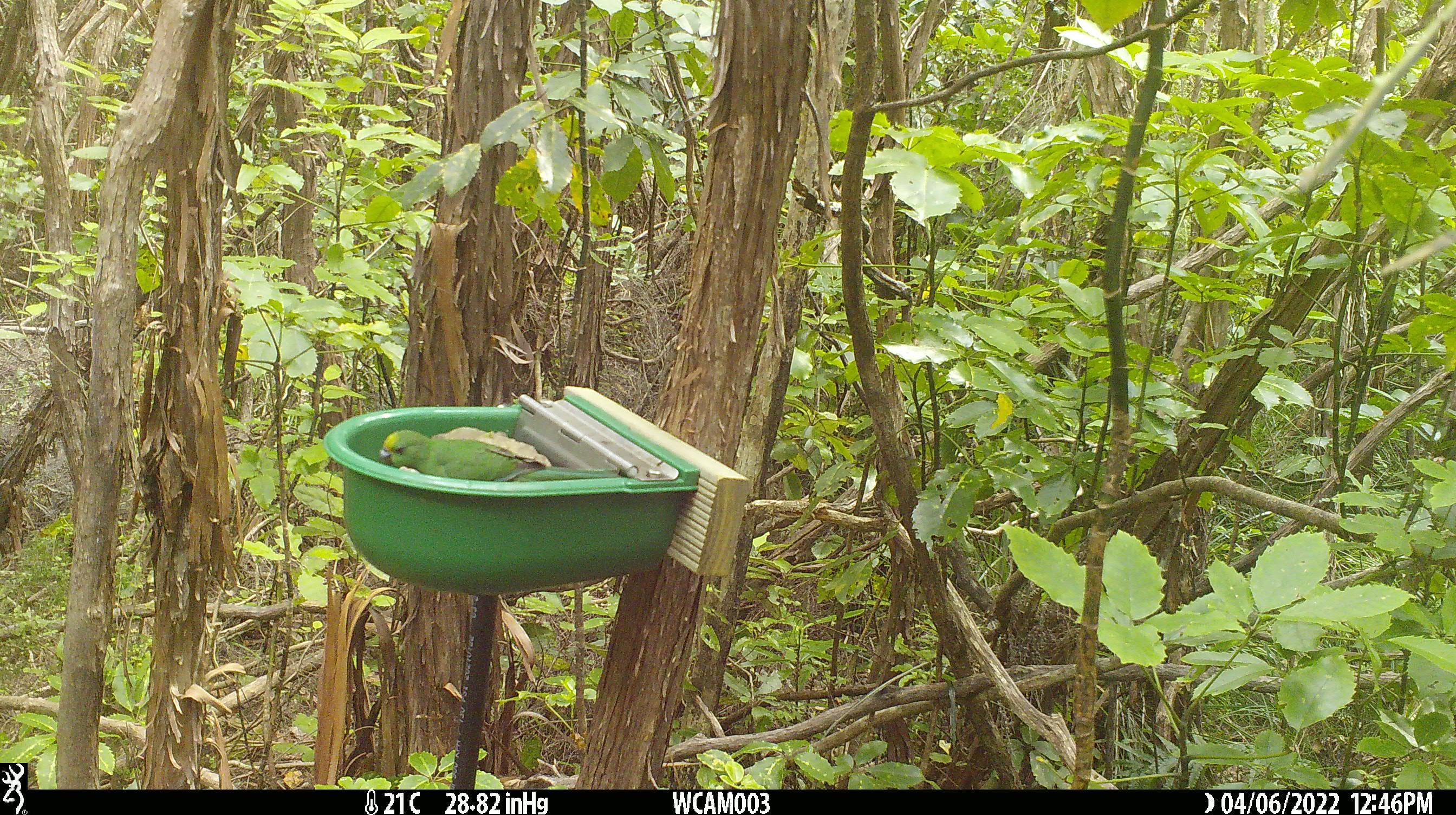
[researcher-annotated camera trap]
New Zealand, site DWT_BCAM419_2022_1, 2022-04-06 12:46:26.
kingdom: Animalia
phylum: Chordata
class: Aves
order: Psittaciformes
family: Psittaculidae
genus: Cyanoramphus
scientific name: Cyanoramphus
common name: parakeet